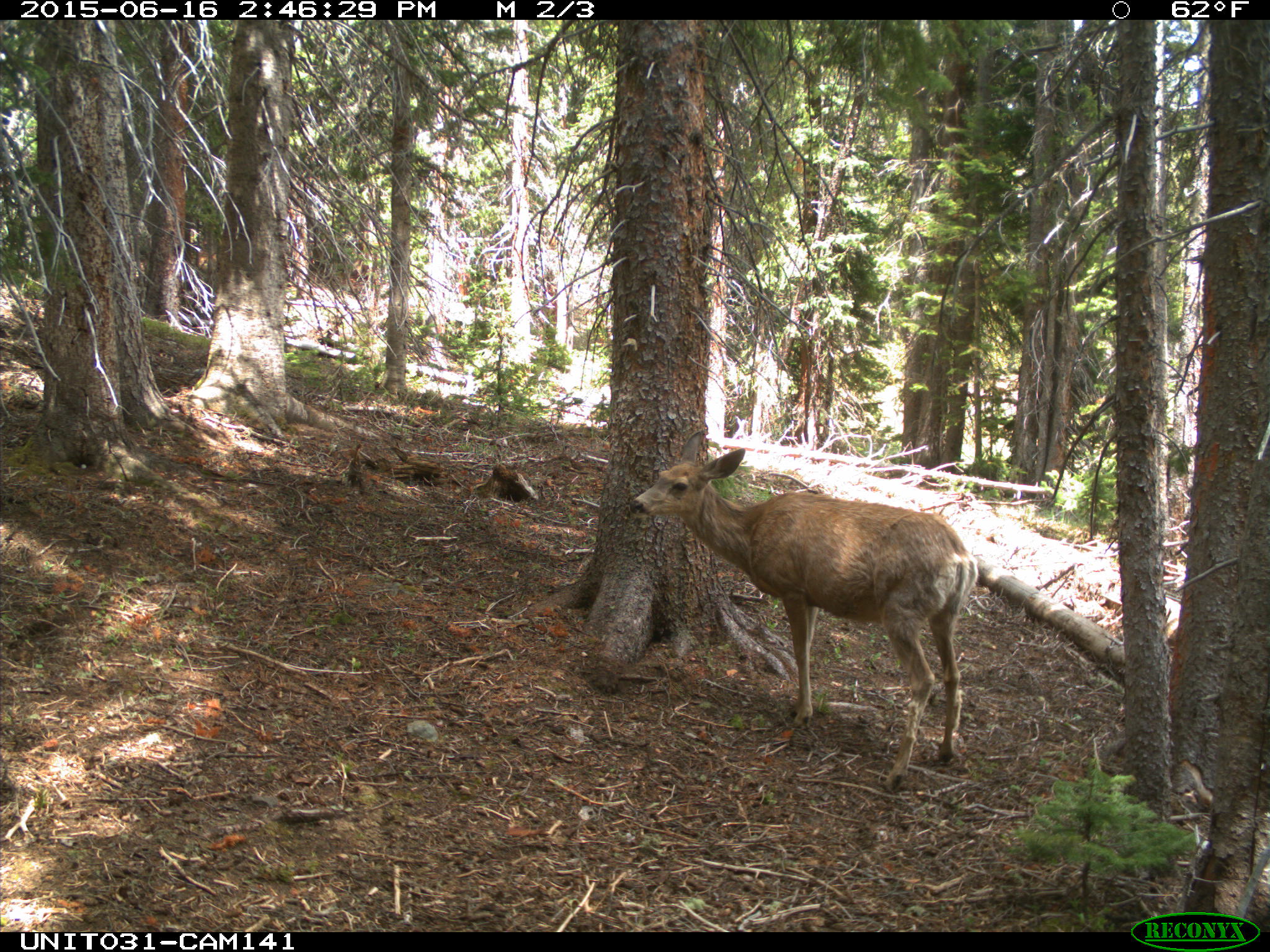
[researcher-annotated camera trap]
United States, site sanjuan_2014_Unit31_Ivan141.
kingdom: Animalia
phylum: Chordata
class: Mammalia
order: Artiodactyla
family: Cervidae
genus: Odocoileus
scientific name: Odocoileus hemionus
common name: mule deer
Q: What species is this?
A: Odocoileus hemionus (mule deer).